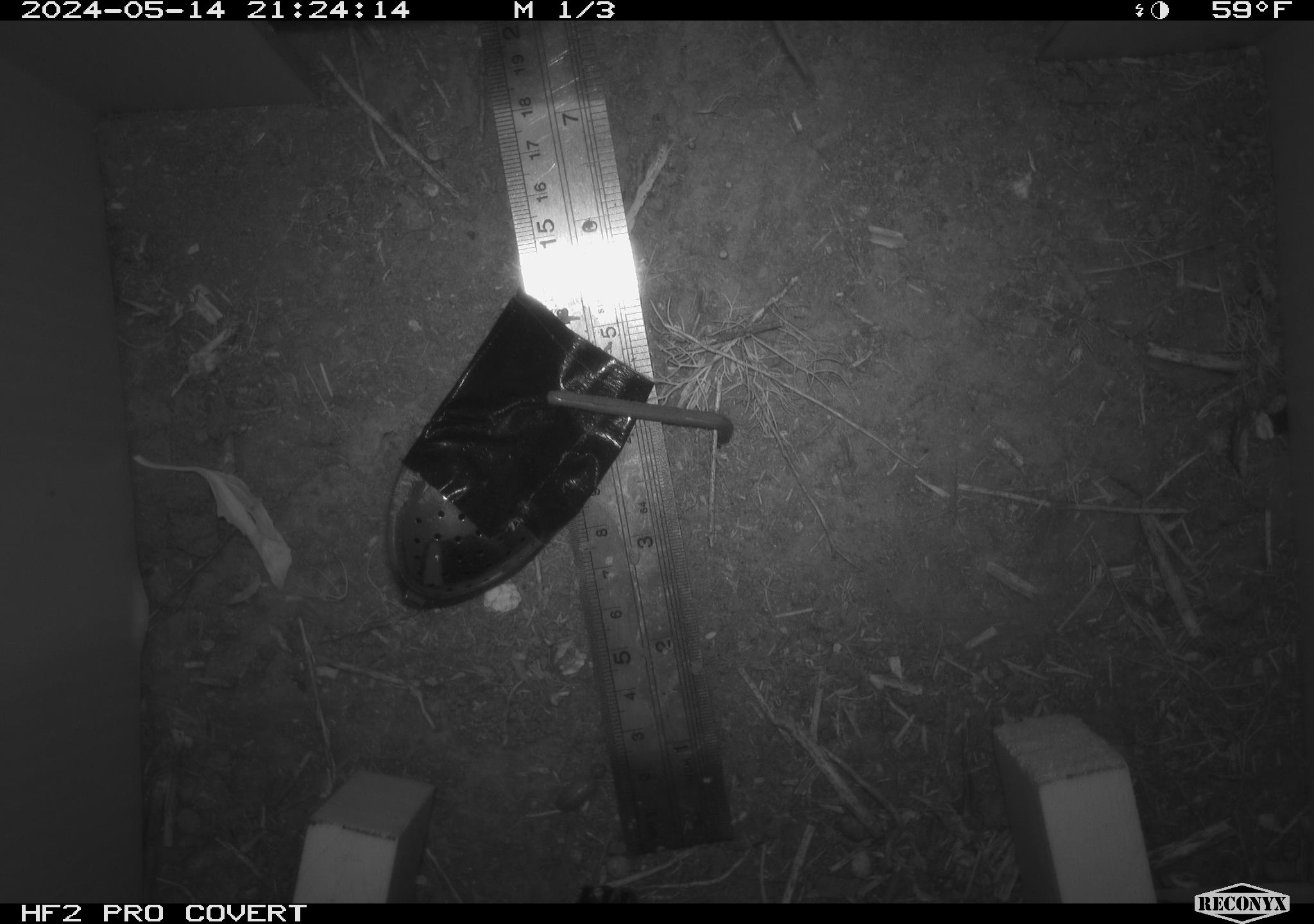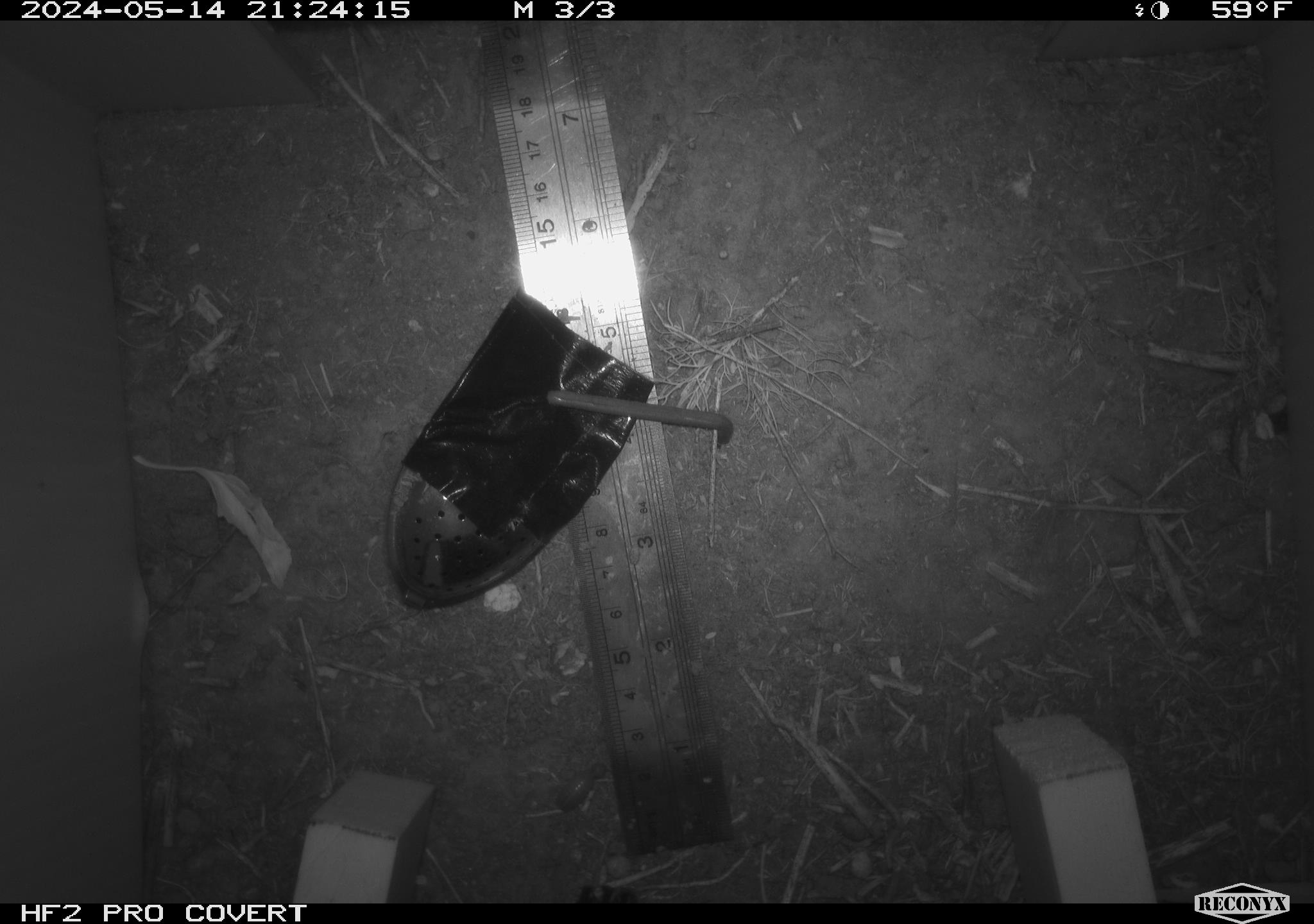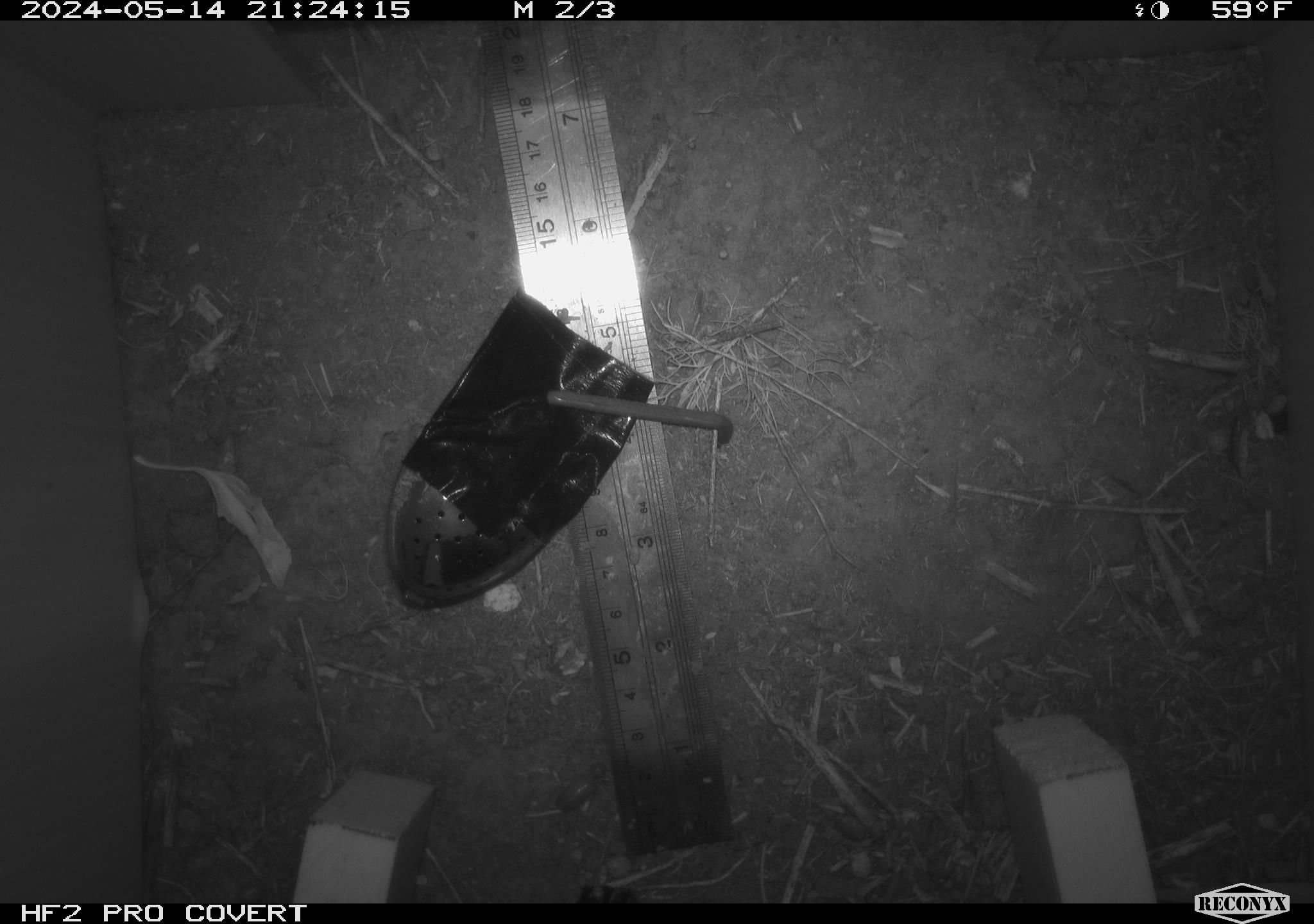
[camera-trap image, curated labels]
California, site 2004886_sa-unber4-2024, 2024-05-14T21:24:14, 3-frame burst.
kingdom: Animalia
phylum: Chordata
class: Mammalia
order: Rodentia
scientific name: Rodentia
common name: mouse species